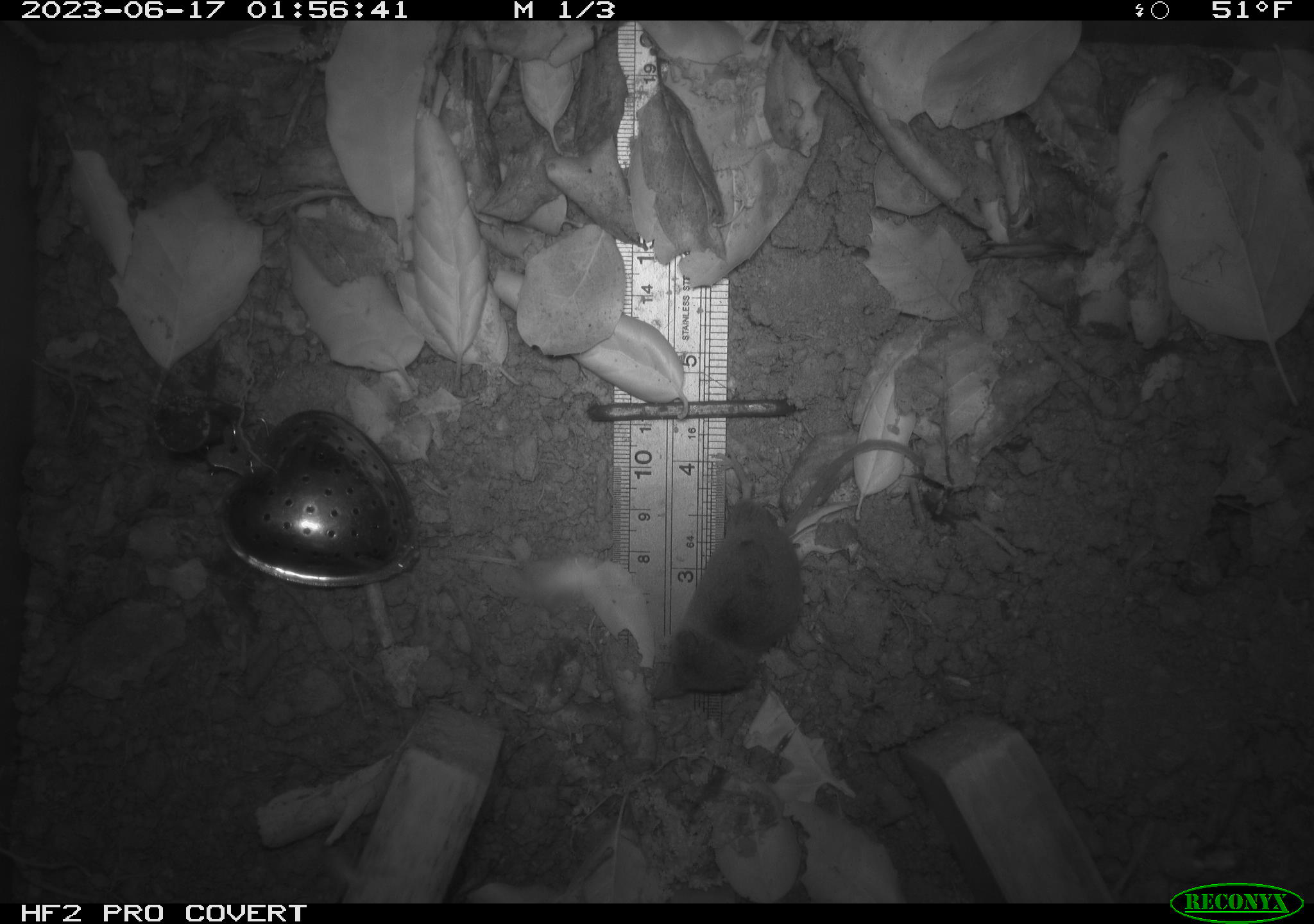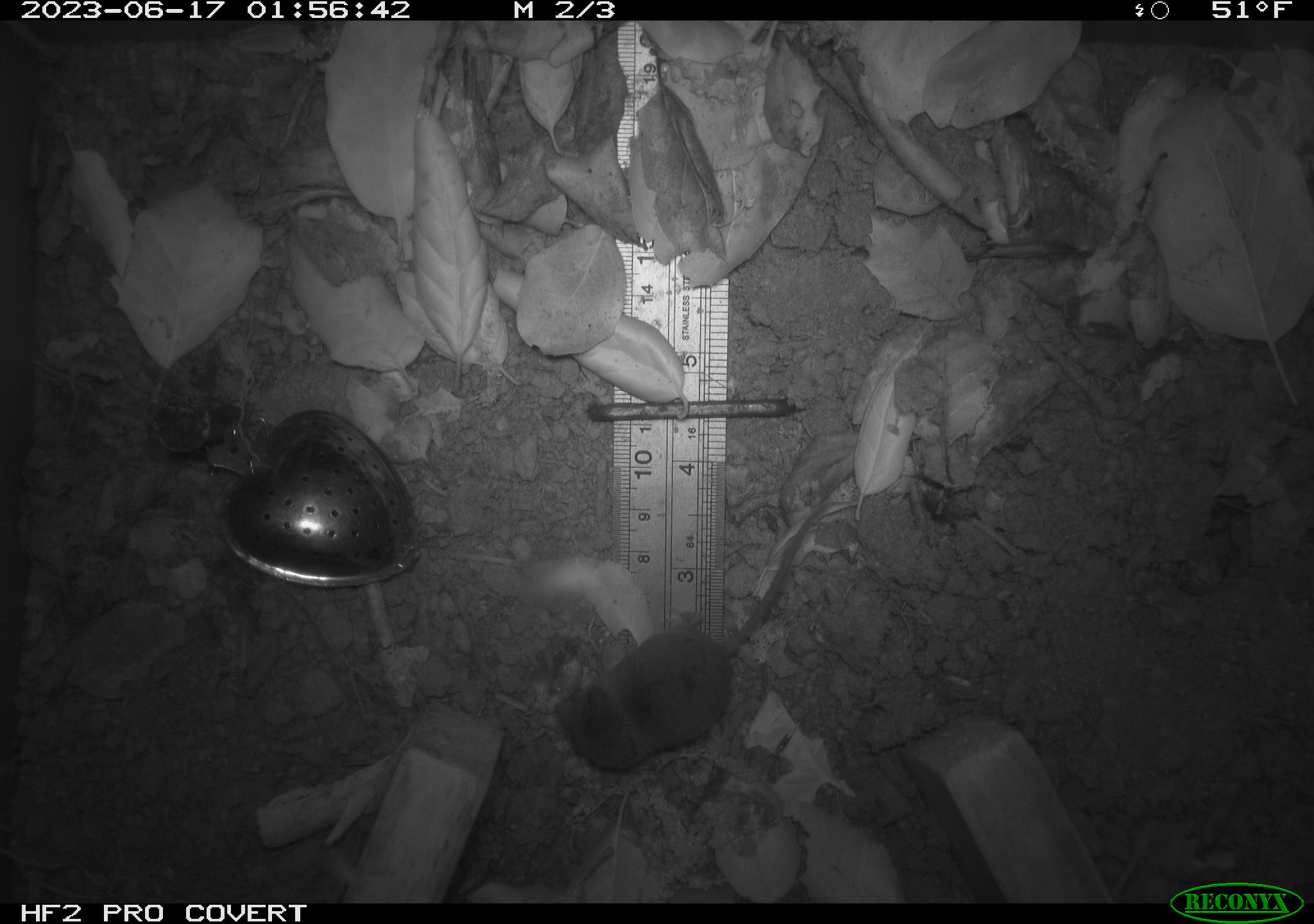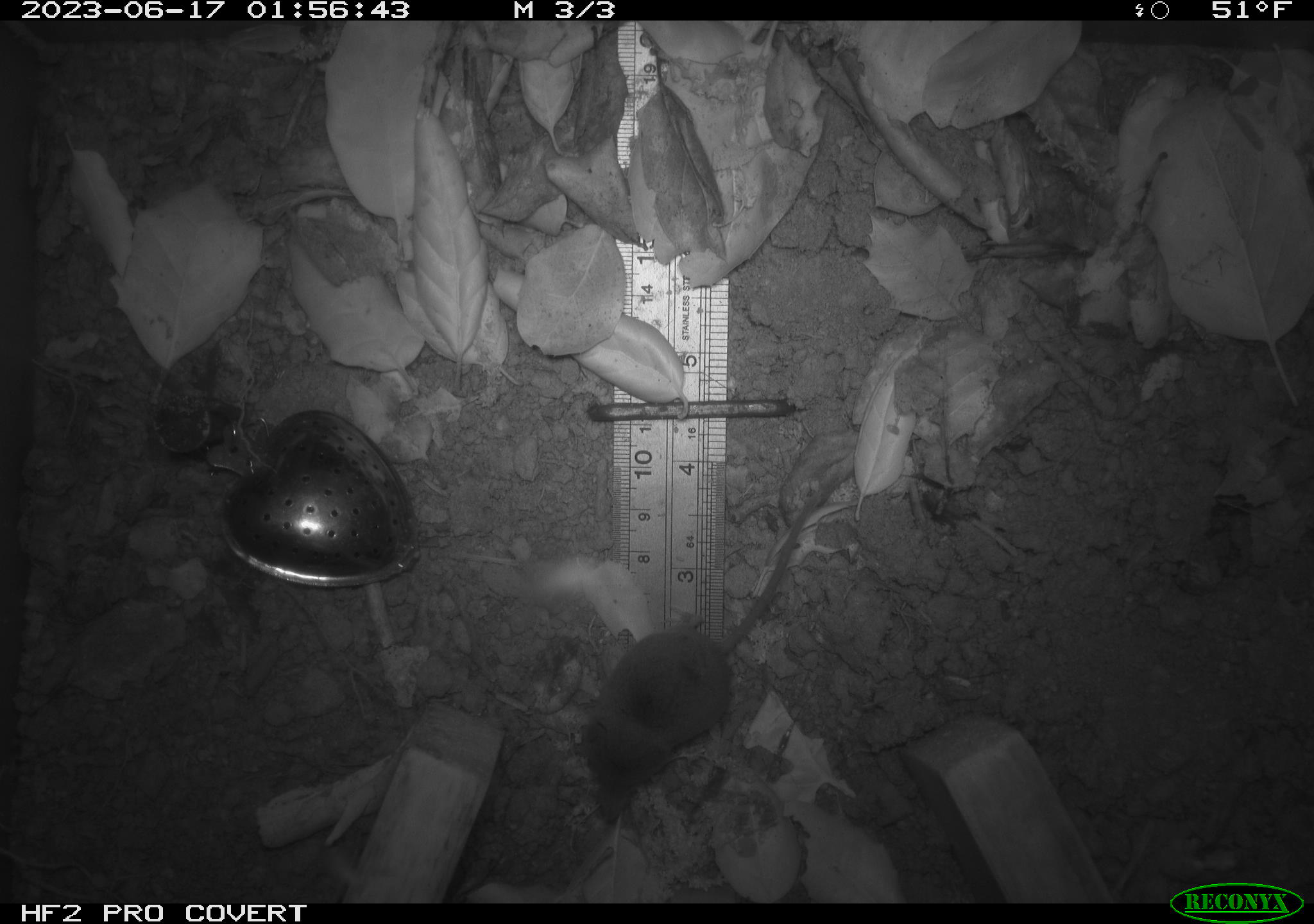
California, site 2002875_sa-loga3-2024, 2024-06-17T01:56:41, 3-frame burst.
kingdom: Animalia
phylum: Chordata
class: Mammalia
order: Eulipotyphla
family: Soricidae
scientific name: Soricidae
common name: shrews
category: soricidae family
Soricidae family (shrews) (Soricidae).